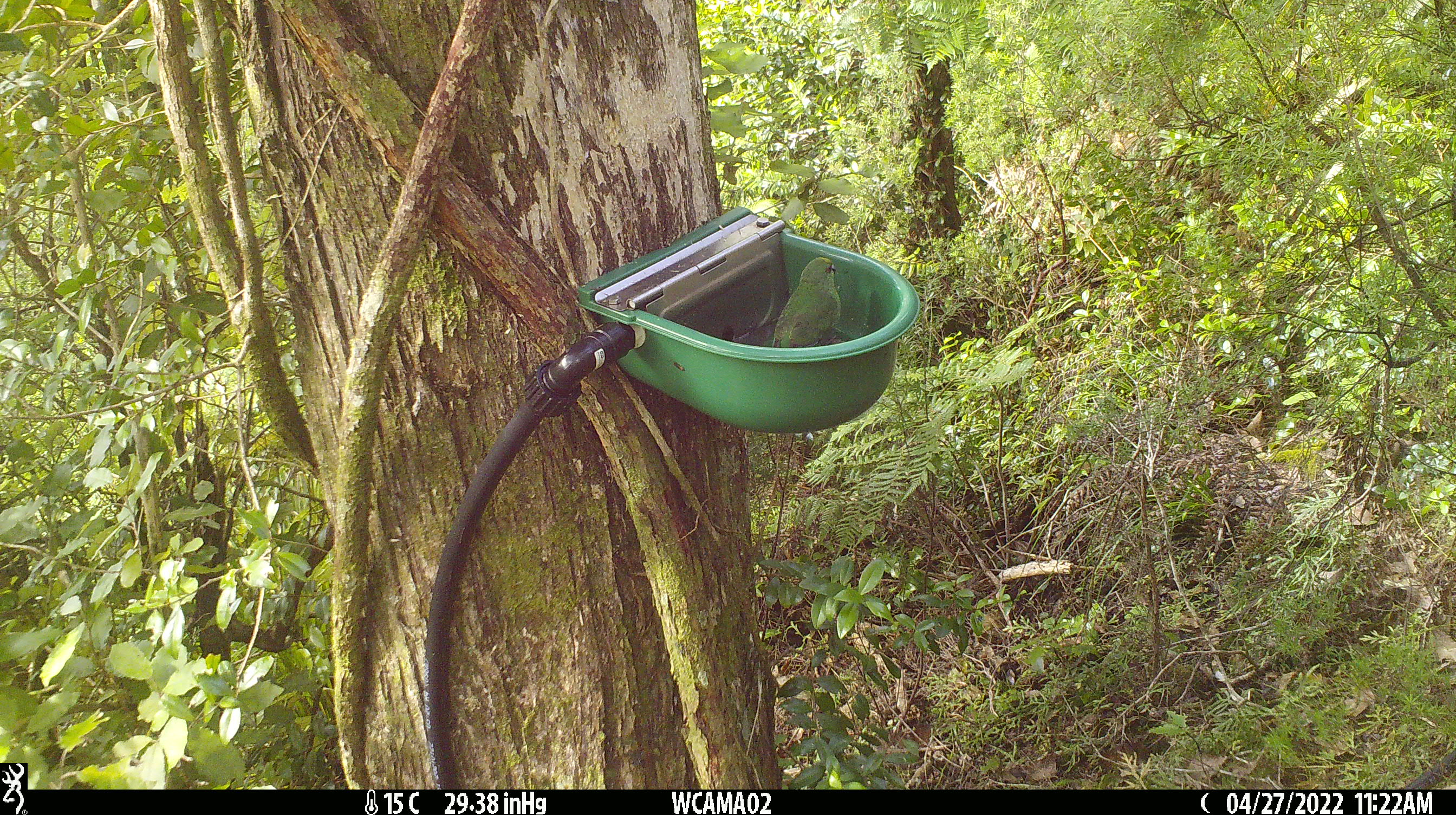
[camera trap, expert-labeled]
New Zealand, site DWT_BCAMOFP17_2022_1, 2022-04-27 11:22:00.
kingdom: Animalia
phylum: Chordata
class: Aves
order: Psittaciformes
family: Psittaculidae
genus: Cyanoramphus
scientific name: Cyanoramphus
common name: parakeet